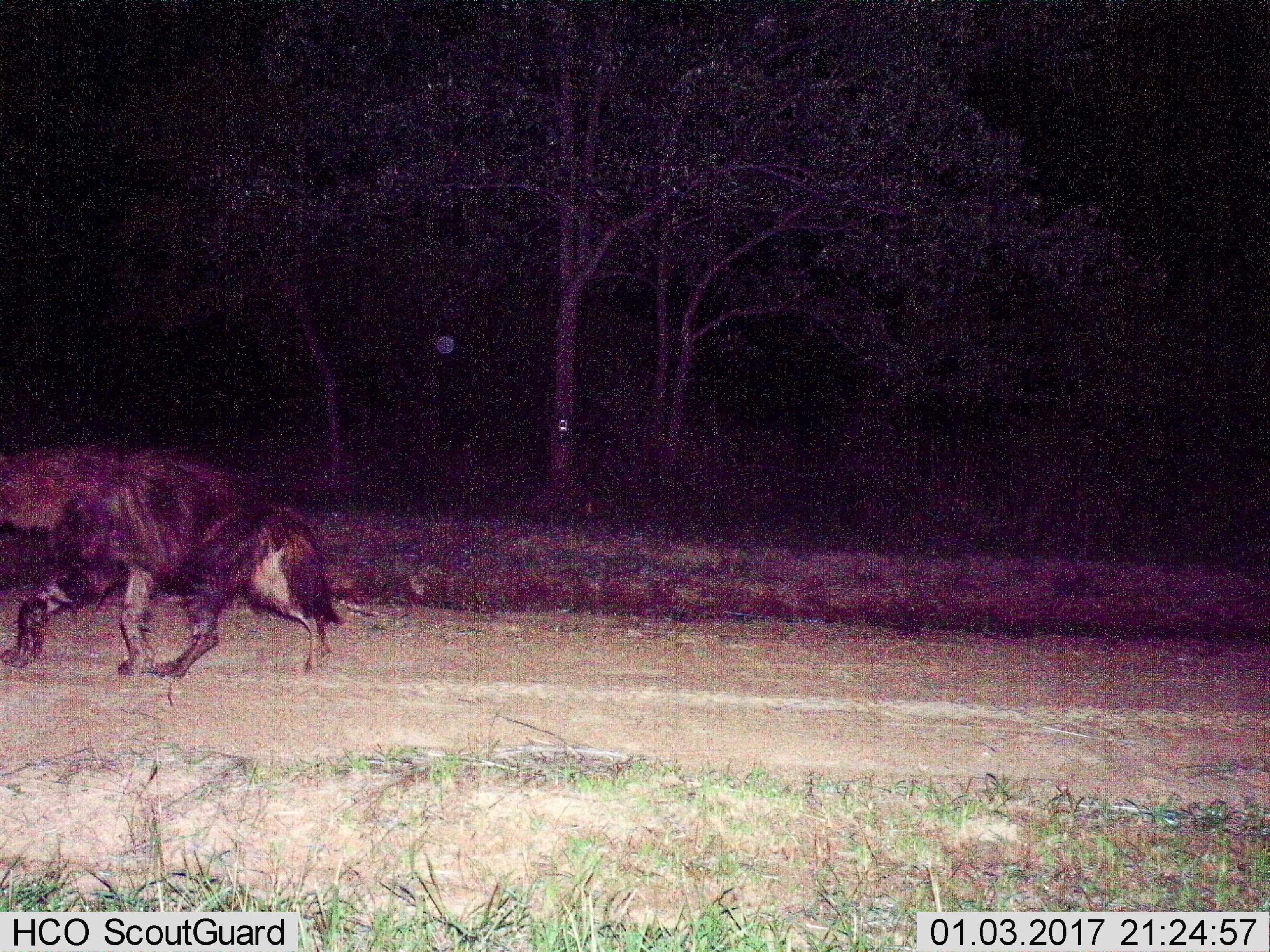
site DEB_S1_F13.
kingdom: Animalia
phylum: Chordata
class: Mammalia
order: Carnivora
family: Hyaenidae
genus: Parahyaena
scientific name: Parahyaena brunnea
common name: brown hyena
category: hyenabrown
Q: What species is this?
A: Hyenabrown (brown hyena) (Parahyaena brunnea).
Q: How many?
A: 1.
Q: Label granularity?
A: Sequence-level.